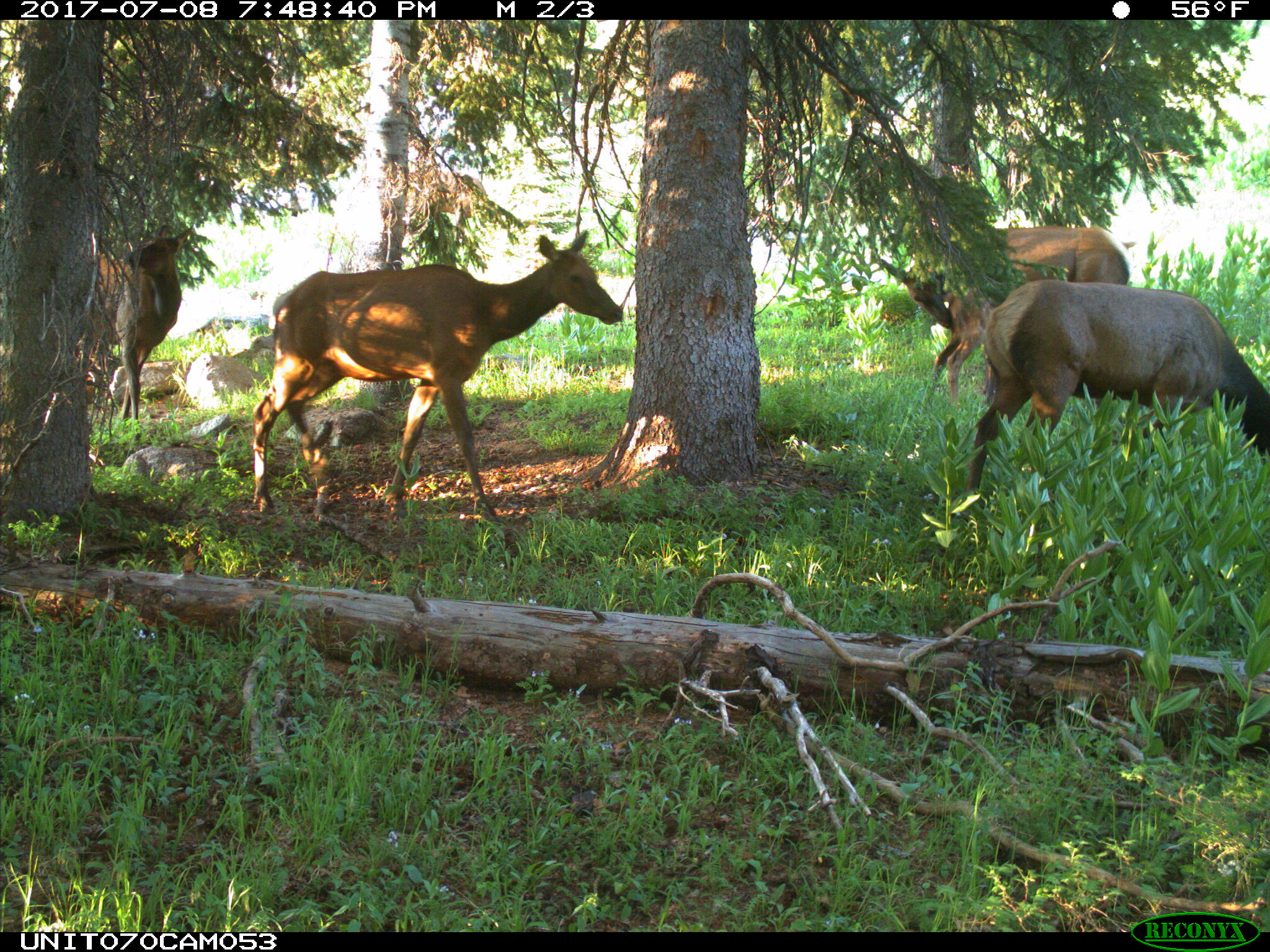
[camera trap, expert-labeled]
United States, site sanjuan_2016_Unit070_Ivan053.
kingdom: Animalia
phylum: Chordata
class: Mammalia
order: Artiodactyla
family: Cervidae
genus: Cervus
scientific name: Cervus elaphus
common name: red deer